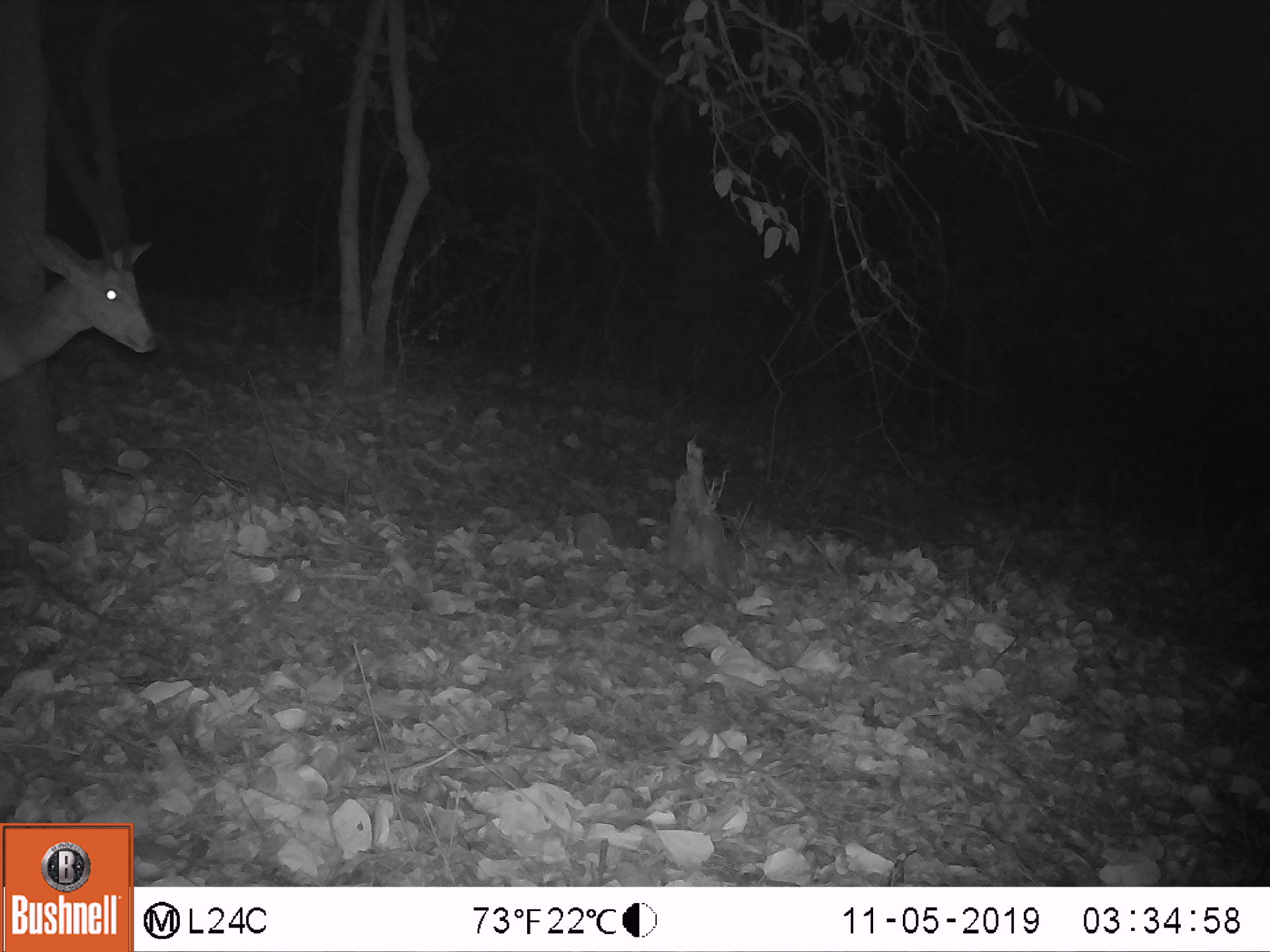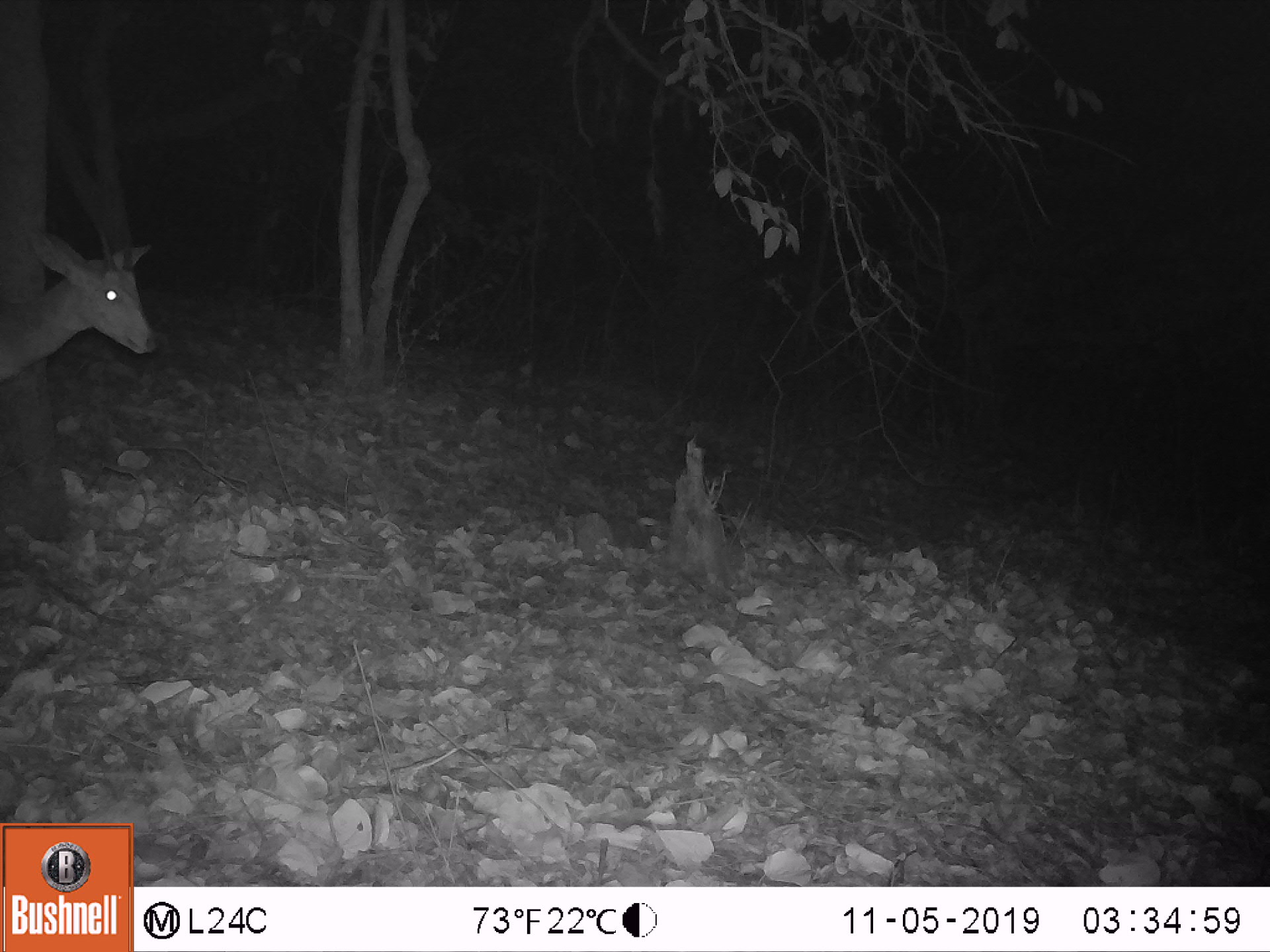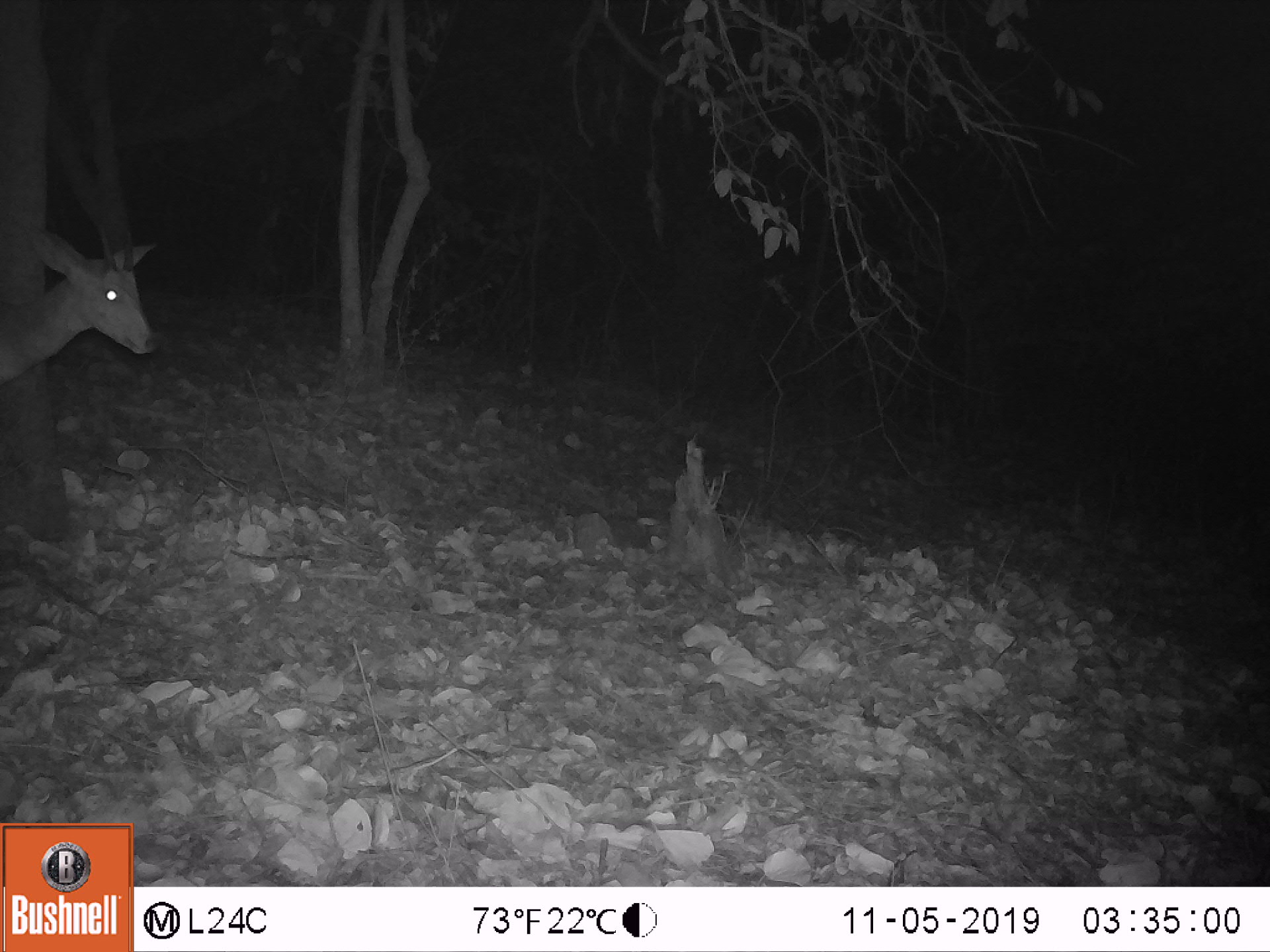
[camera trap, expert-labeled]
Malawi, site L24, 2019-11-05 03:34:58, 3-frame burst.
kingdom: Animalia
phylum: Chordata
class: Mammalia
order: Artiodactyla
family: Bovidae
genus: Tragelaphus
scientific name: Tragelaphus sylvaticus sylvaticus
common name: cape bushbuck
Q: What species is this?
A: Cape bushbuck (Tragelaphus sylvaticus sylvaticus).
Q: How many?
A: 1.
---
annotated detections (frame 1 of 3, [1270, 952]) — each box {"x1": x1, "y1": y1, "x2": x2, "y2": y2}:
cape bushbuck: {"x1": 0, "y1": 203, "x2": 167, "y2": 415}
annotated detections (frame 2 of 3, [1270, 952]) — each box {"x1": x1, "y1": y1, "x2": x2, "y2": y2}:
cape bushbuck: {"x1": 0, "y1": 214, "x2": 167, "y2": 402}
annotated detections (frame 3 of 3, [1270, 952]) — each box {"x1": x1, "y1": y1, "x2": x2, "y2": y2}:
cape bushbuck: {"x1": 0, "y1": 210, "x2": 166, "y2": 395}